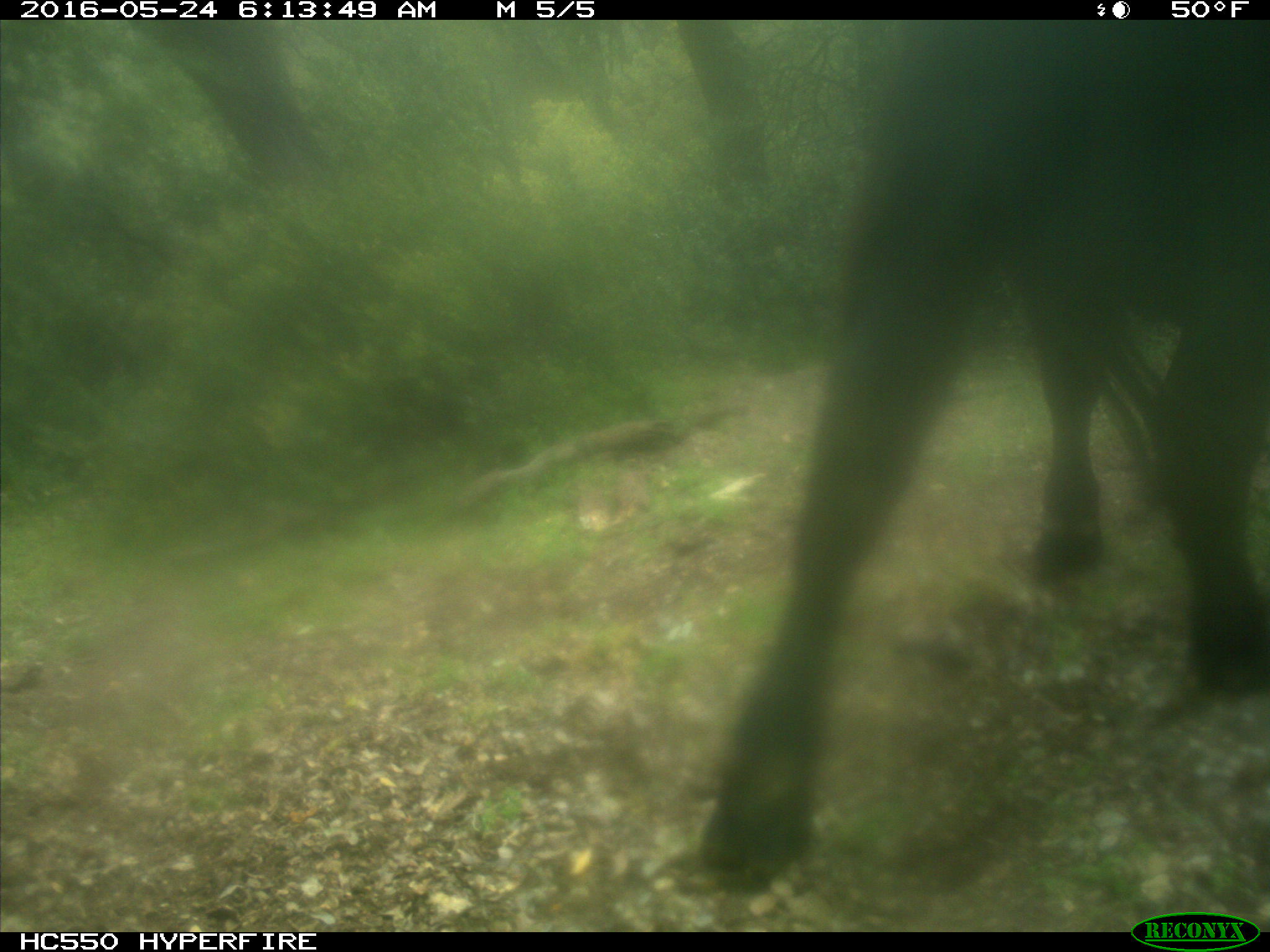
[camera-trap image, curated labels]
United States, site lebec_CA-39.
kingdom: Animalia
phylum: Chordata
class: Mammalia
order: Artiodactyla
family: Bovidae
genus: Bos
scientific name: Bos taurus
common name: domestic cow